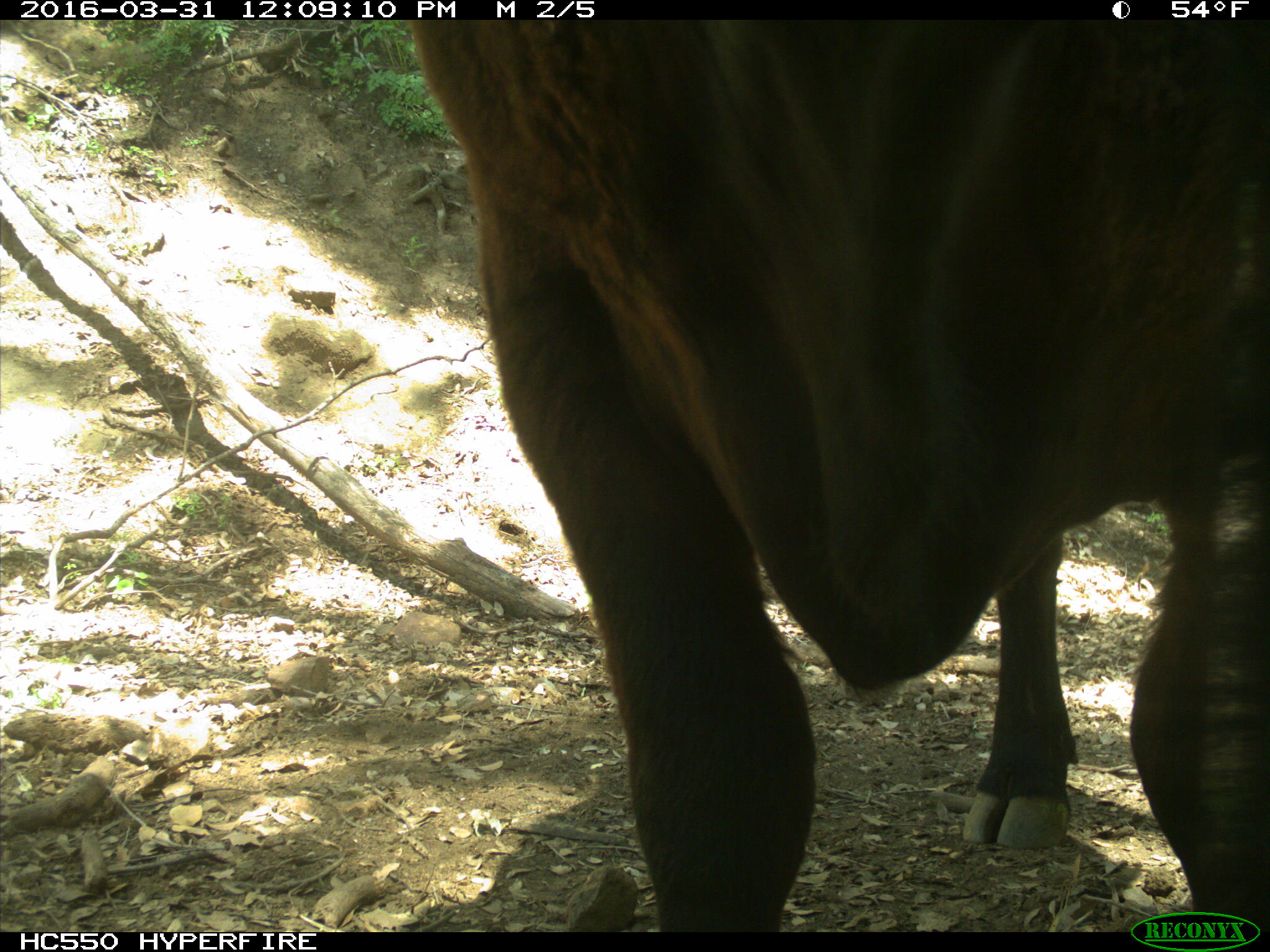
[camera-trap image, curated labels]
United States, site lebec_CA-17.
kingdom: Animalia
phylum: Chordata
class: Mammalia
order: Artiodactyla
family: Bovidae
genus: Bos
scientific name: Bos taurus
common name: domestic cow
Bos taurus (domestic cow).